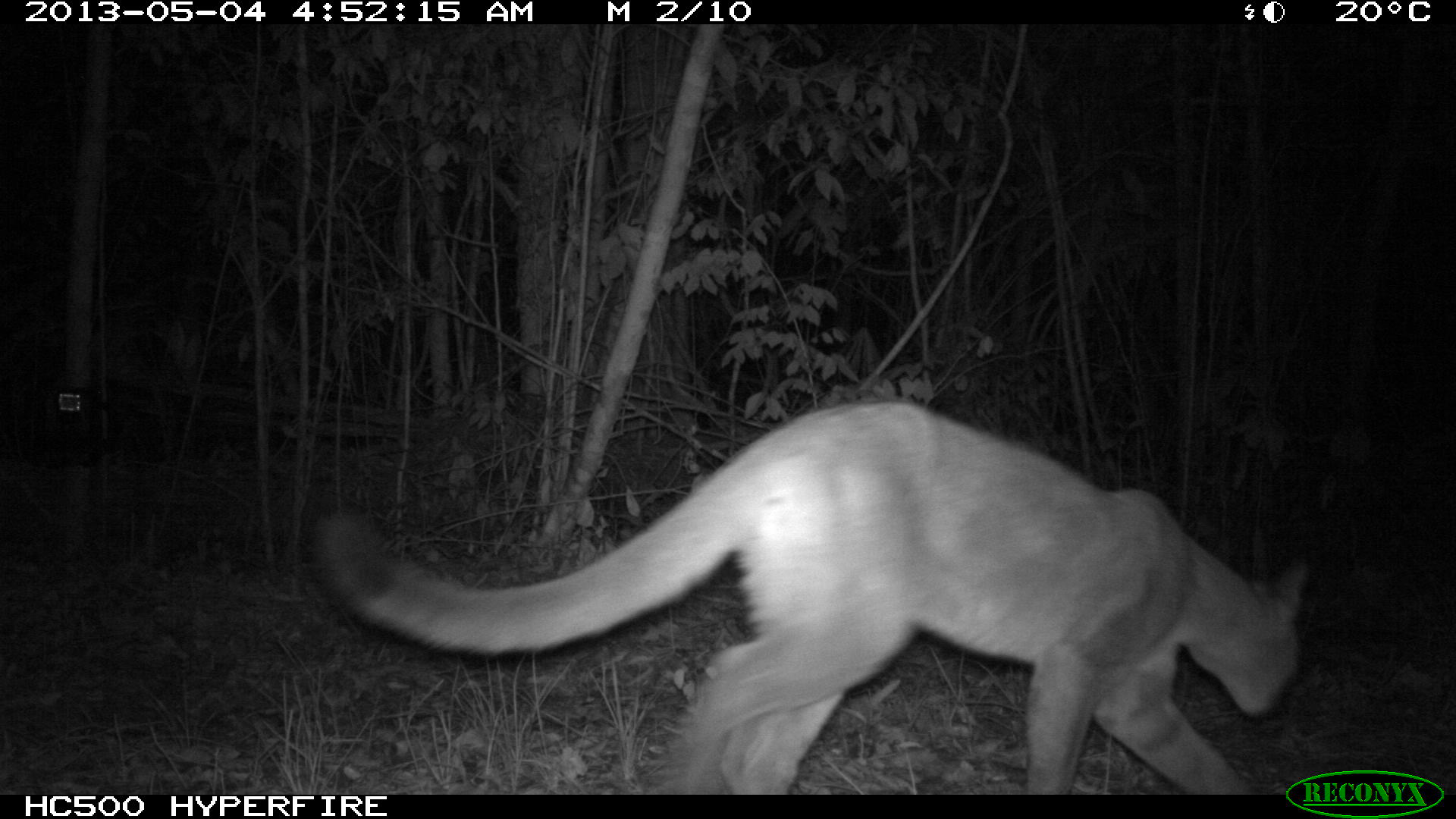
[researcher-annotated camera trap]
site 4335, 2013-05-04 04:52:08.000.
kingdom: Animalia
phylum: Chordata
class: Mammalia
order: Carnivora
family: Felidae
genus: Puma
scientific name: Puma concolor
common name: mountain lion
Puma concolor (mountain lion), count 2.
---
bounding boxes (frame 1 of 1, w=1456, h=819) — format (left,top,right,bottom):
puma concolor: (311,389,1309,793)